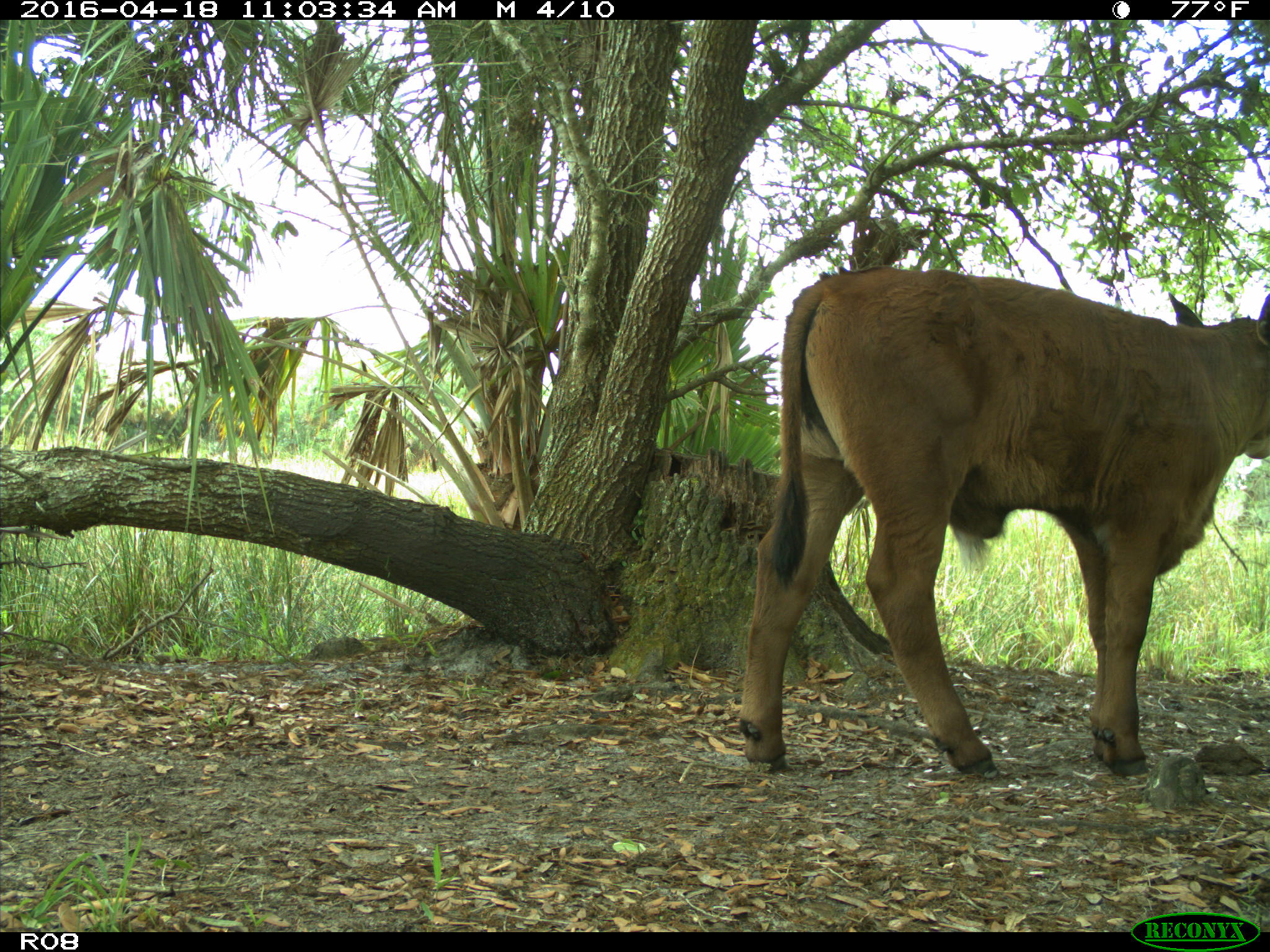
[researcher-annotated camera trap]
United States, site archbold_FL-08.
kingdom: Animalia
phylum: Chordata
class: Mammalia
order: Artiodactyla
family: Bovidae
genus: Bos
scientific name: Bos taurus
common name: domestic cow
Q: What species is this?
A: Bos taurus (domestic cow).